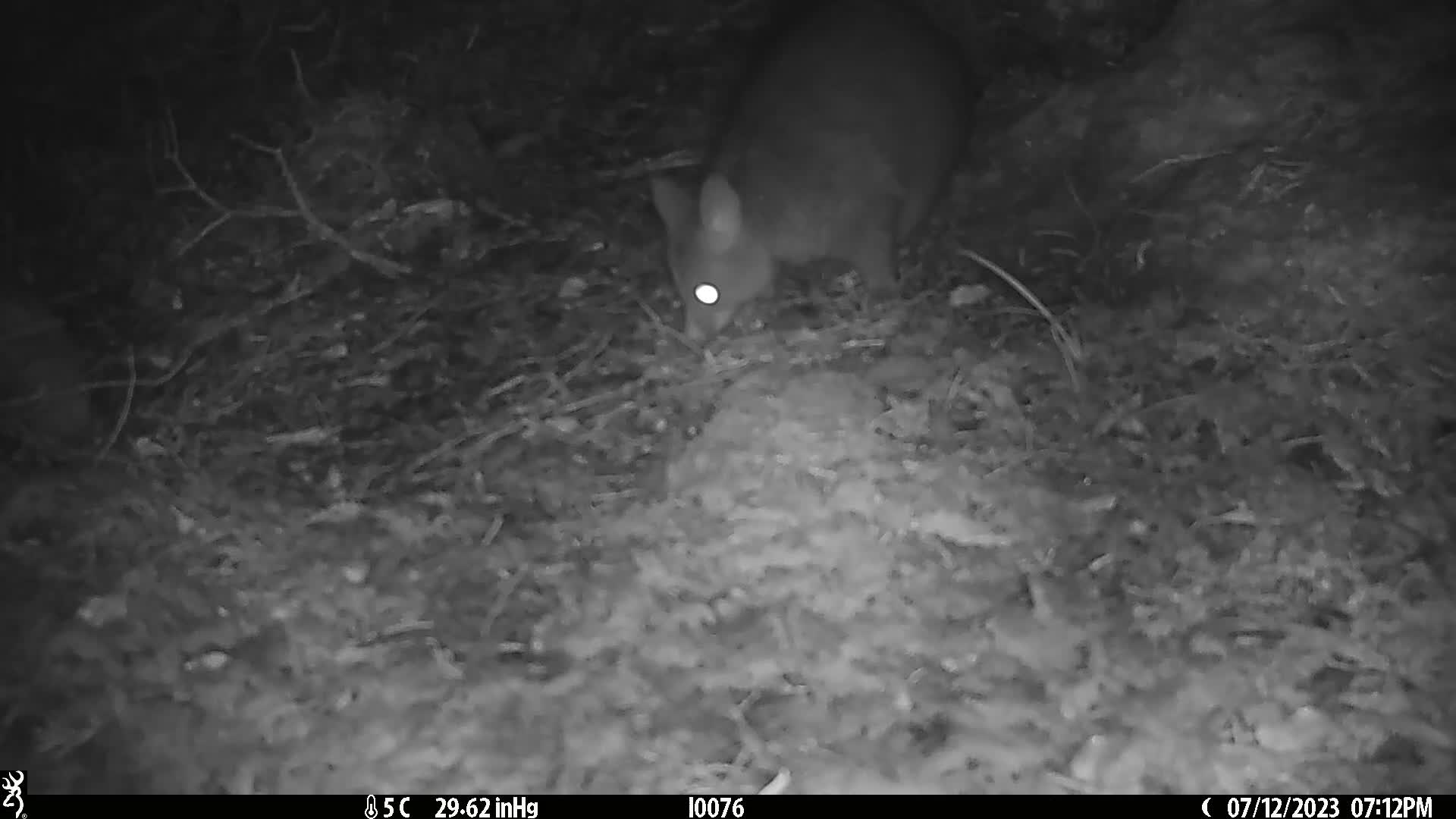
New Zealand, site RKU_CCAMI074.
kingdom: Animalia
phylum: Chordata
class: Mammalia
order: Diprotodontia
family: Phalangeridae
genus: Trichosurus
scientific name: Trichosurus vulpecula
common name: common brushtail possum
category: possum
Possum (common brushtail possum) (Trichosurus vulpecula).